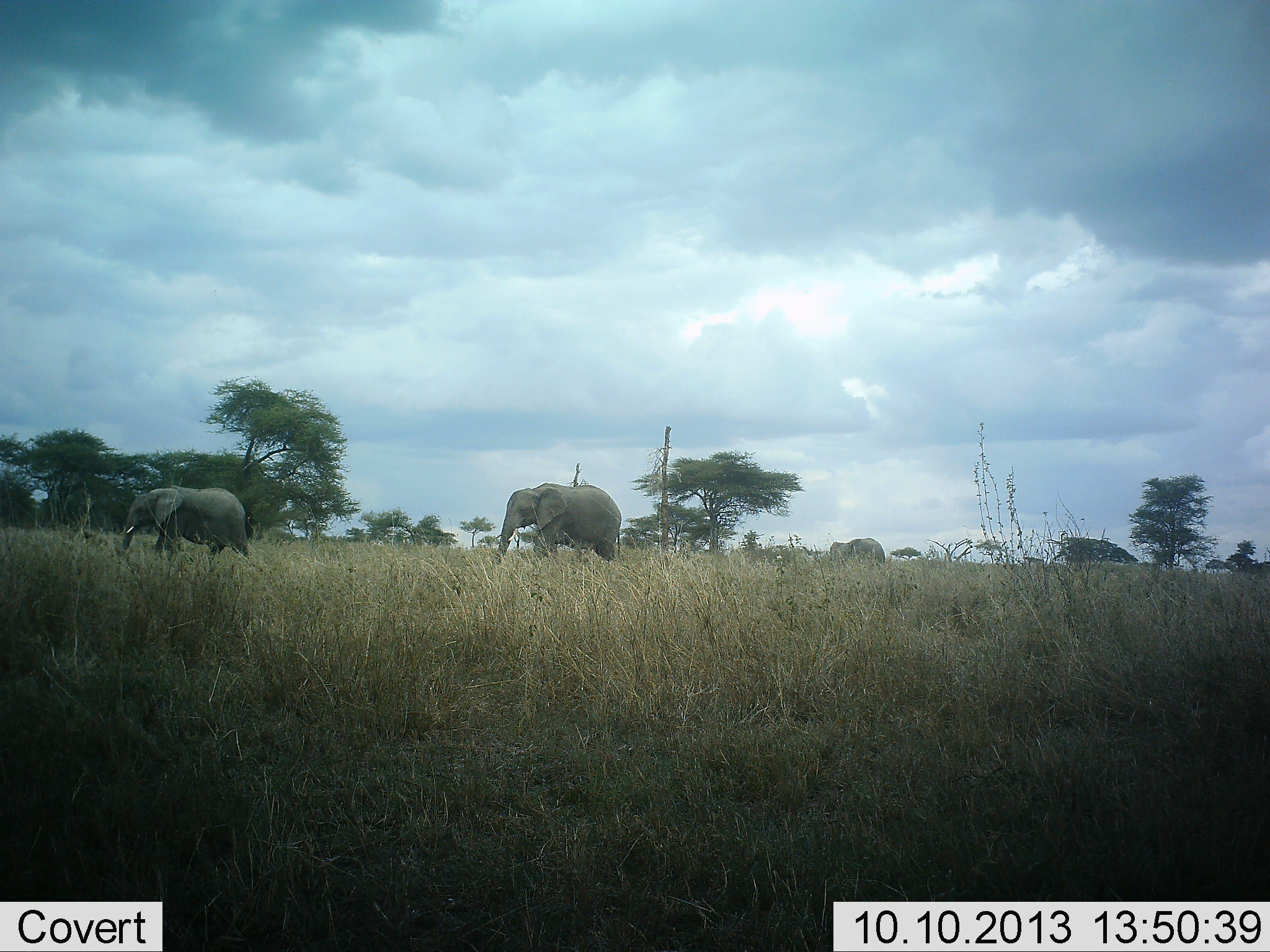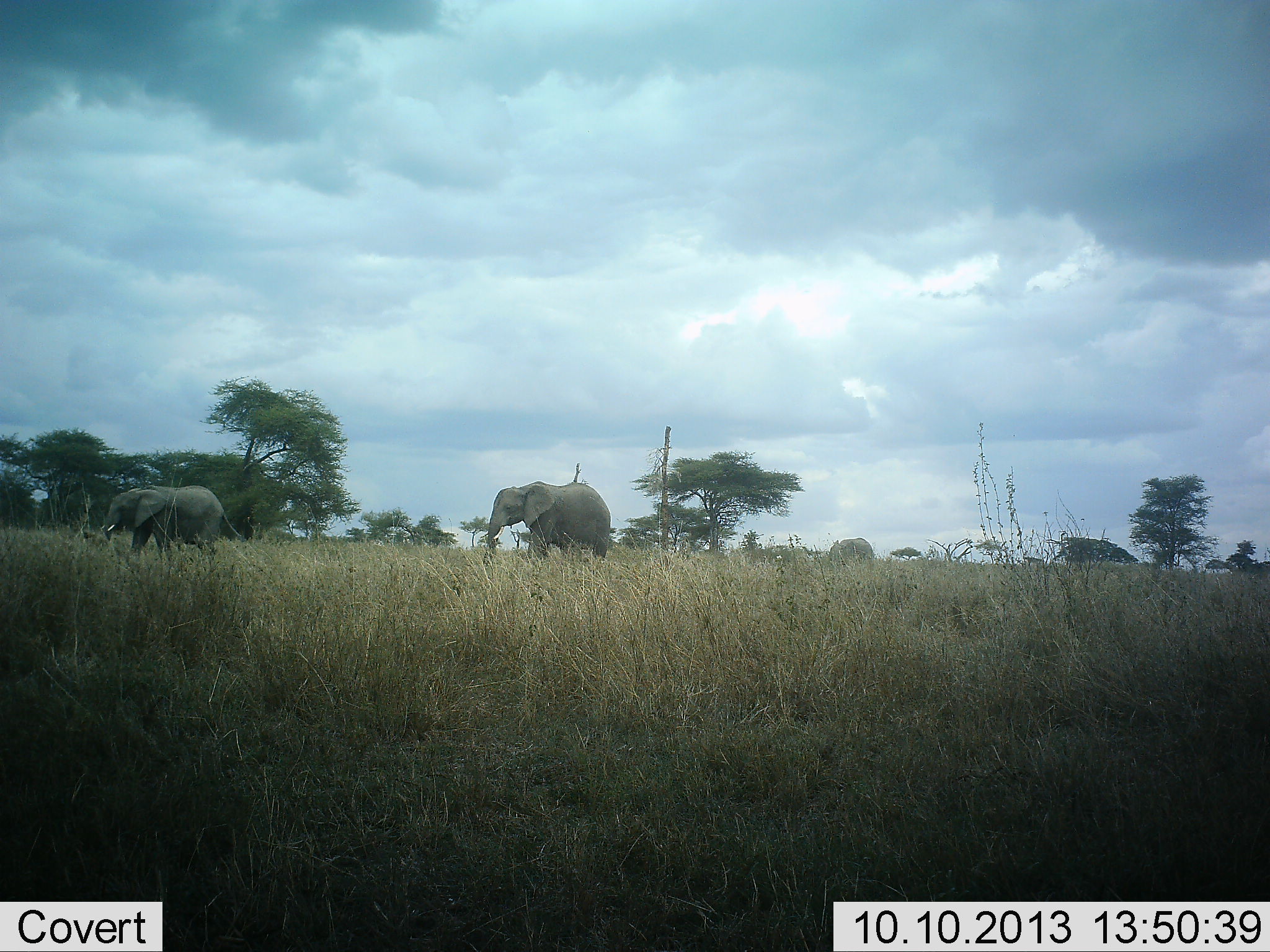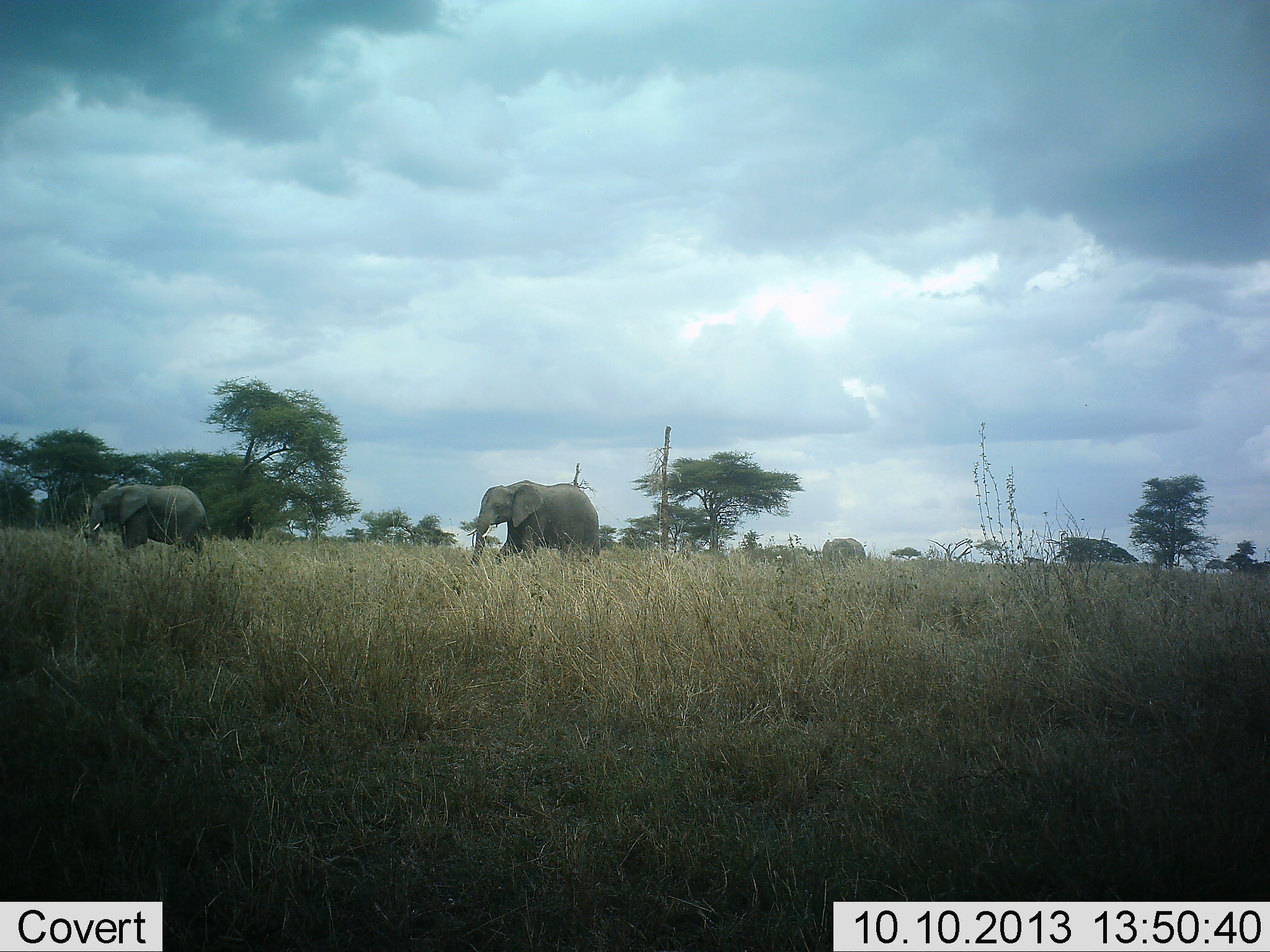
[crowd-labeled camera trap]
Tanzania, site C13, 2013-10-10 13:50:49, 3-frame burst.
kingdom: Animalia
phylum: Chordata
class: Mammalia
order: Proboscidea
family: Elephantidae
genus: Loxodonta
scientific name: Loxodonta africana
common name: african bush elephant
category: elephant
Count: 3.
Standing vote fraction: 10%.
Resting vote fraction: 0%.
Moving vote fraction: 90%.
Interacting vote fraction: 0%.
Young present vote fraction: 10%.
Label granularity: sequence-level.